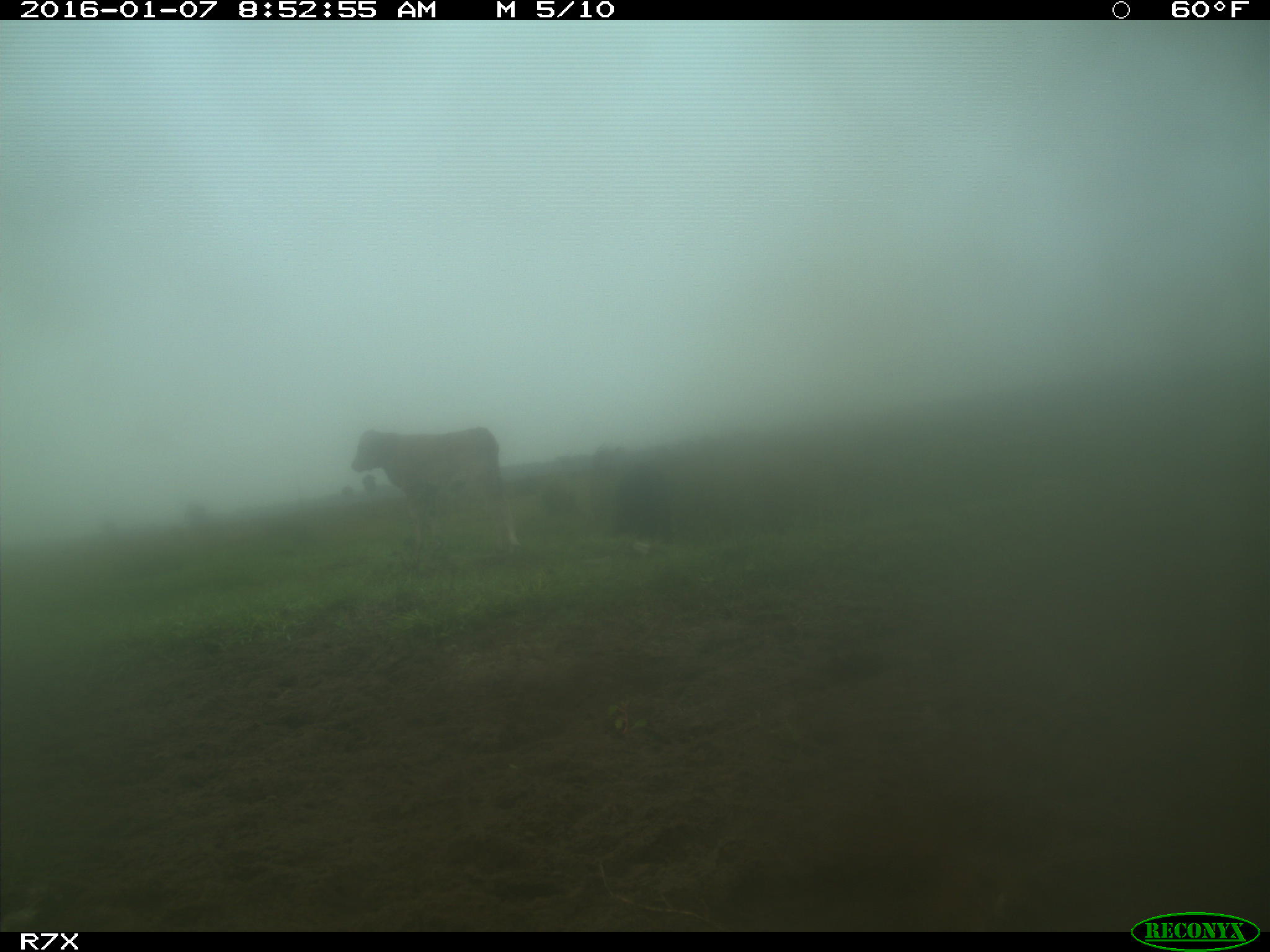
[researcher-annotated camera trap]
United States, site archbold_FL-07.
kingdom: Animalia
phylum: Chordata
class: Mammalia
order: Artiodactyla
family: Bovidae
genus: Bos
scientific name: Bos taurus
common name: domestic cow